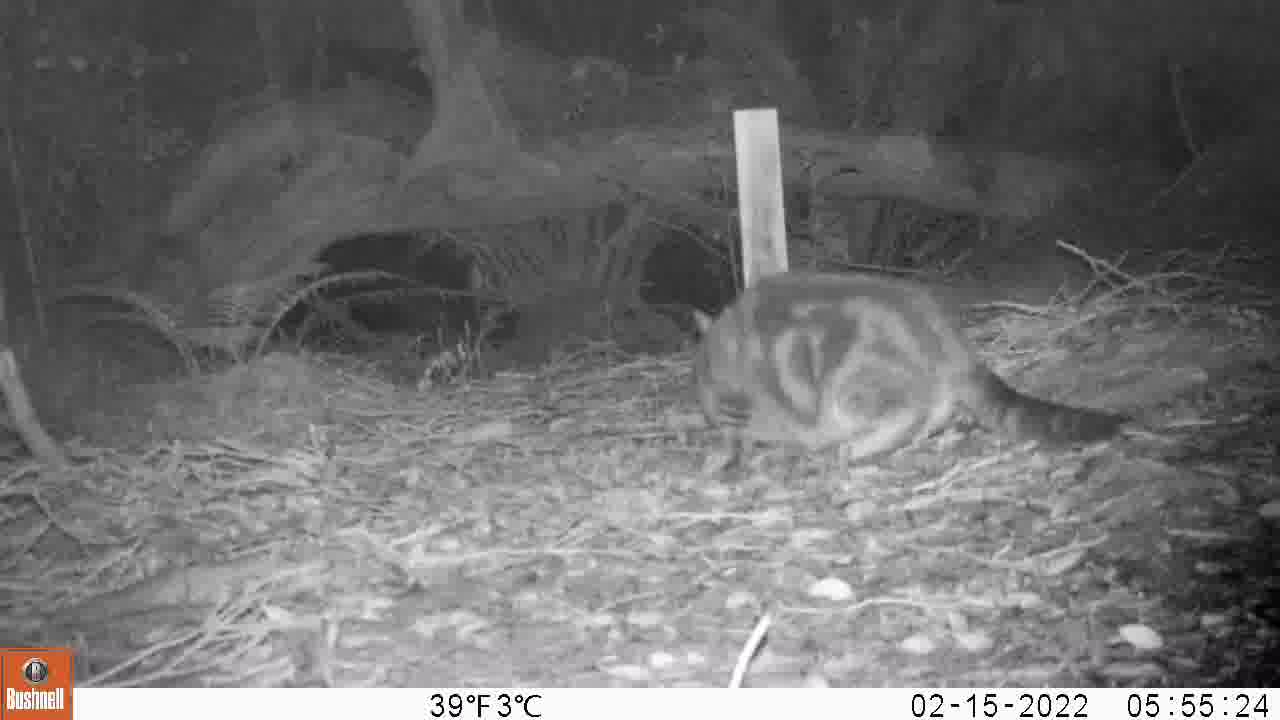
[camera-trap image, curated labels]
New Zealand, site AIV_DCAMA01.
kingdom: Animalia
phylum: Chordata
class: Mammalia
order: Carnivora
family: Felidae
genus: Felis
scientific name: Felis catus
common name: domestic cat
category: cat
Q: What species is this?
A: Cat (domestic cat) (Felis catus).